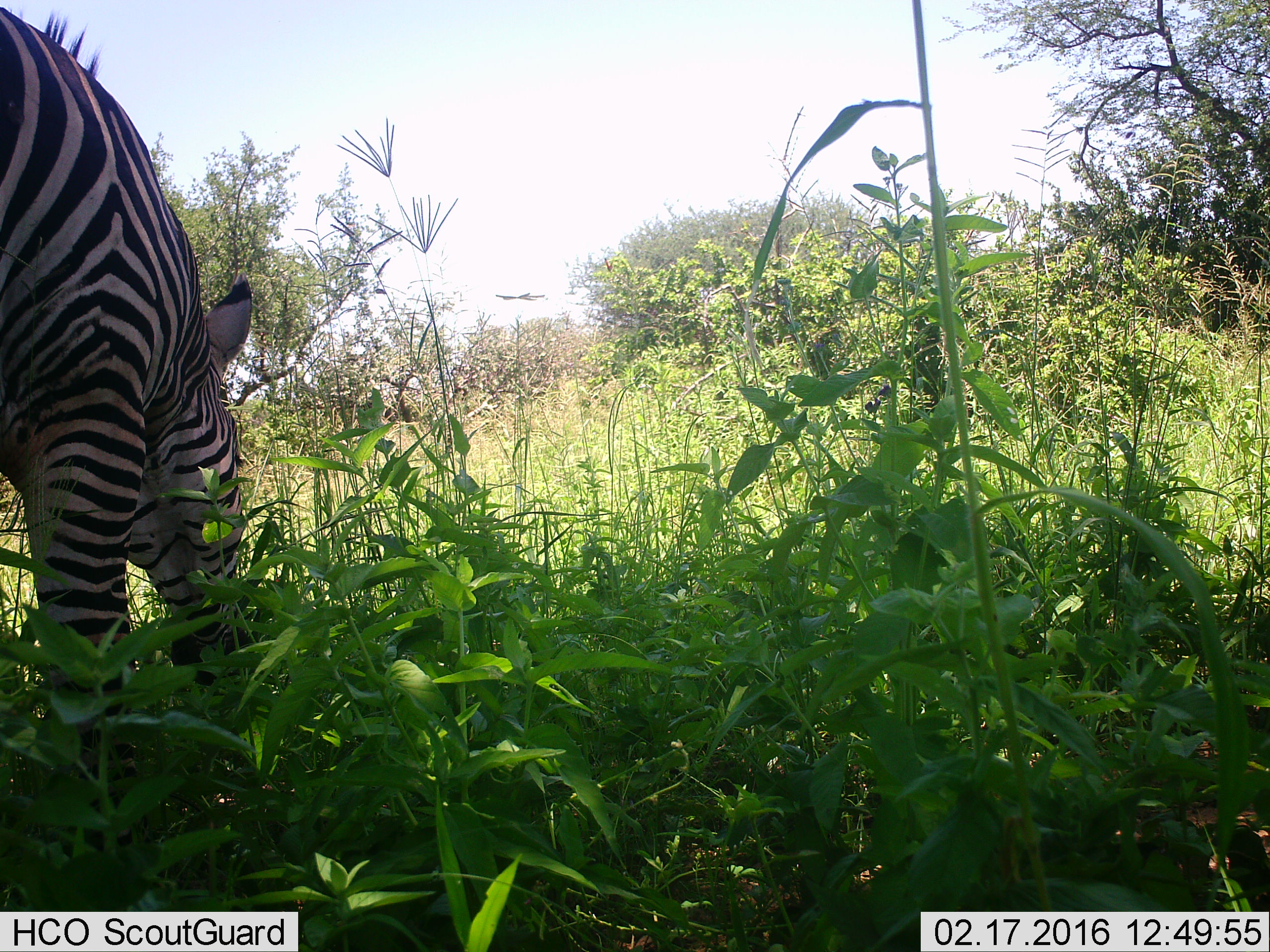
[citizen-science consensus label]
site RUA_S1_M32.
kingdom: Animalia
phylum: Chordata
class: Mammalia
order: Perissodactyla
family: Equidae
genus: Equus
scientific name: Equus quagga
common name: plains zebra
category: zebraplains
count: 1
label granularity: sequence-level